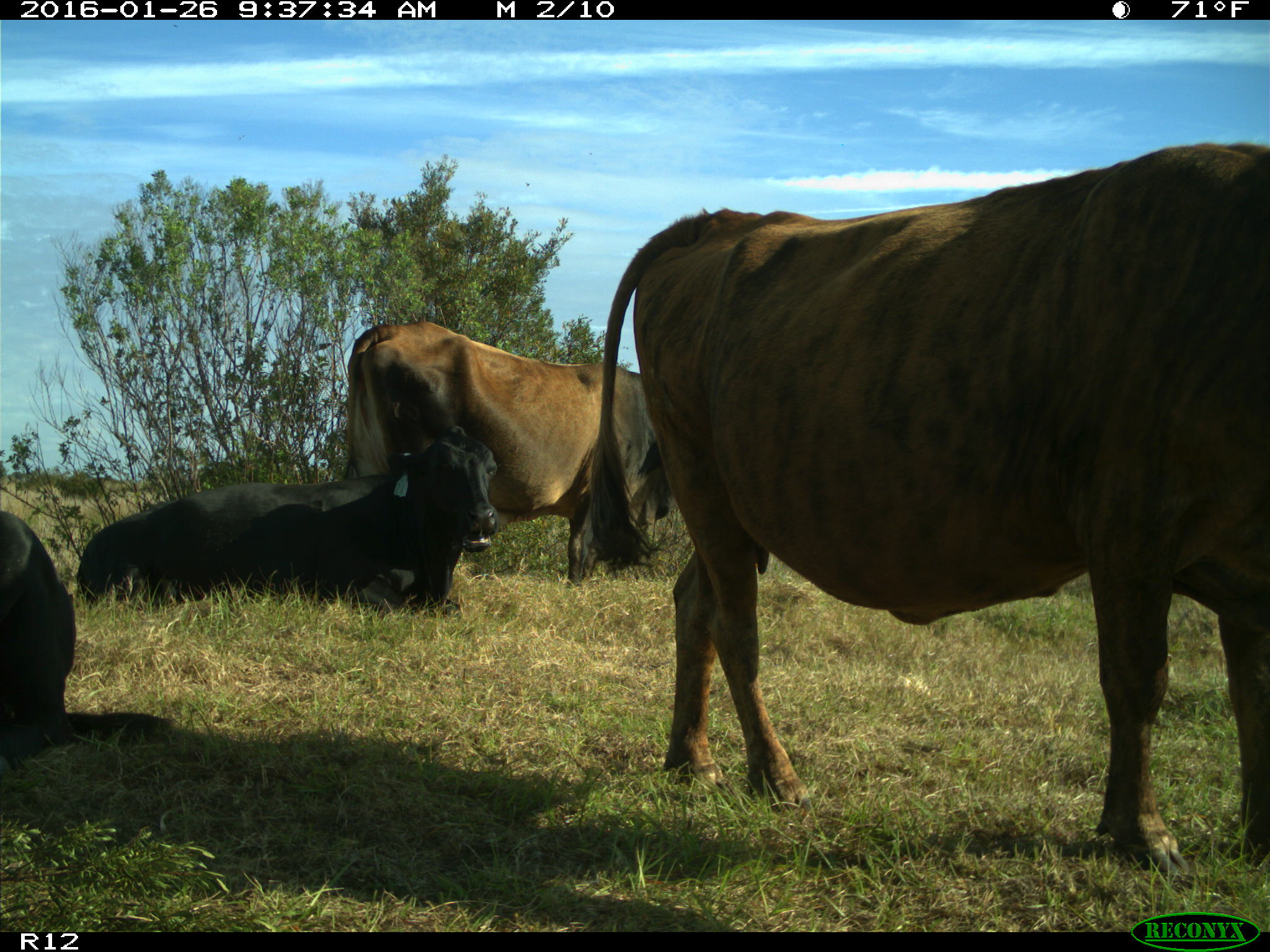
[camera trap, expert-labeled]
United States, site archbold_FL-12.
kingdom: Animalia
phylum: Chordata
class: Mammalia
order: Artiodactyla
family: Bovidae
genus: Bos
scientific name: Bos taurus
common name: domestic cow